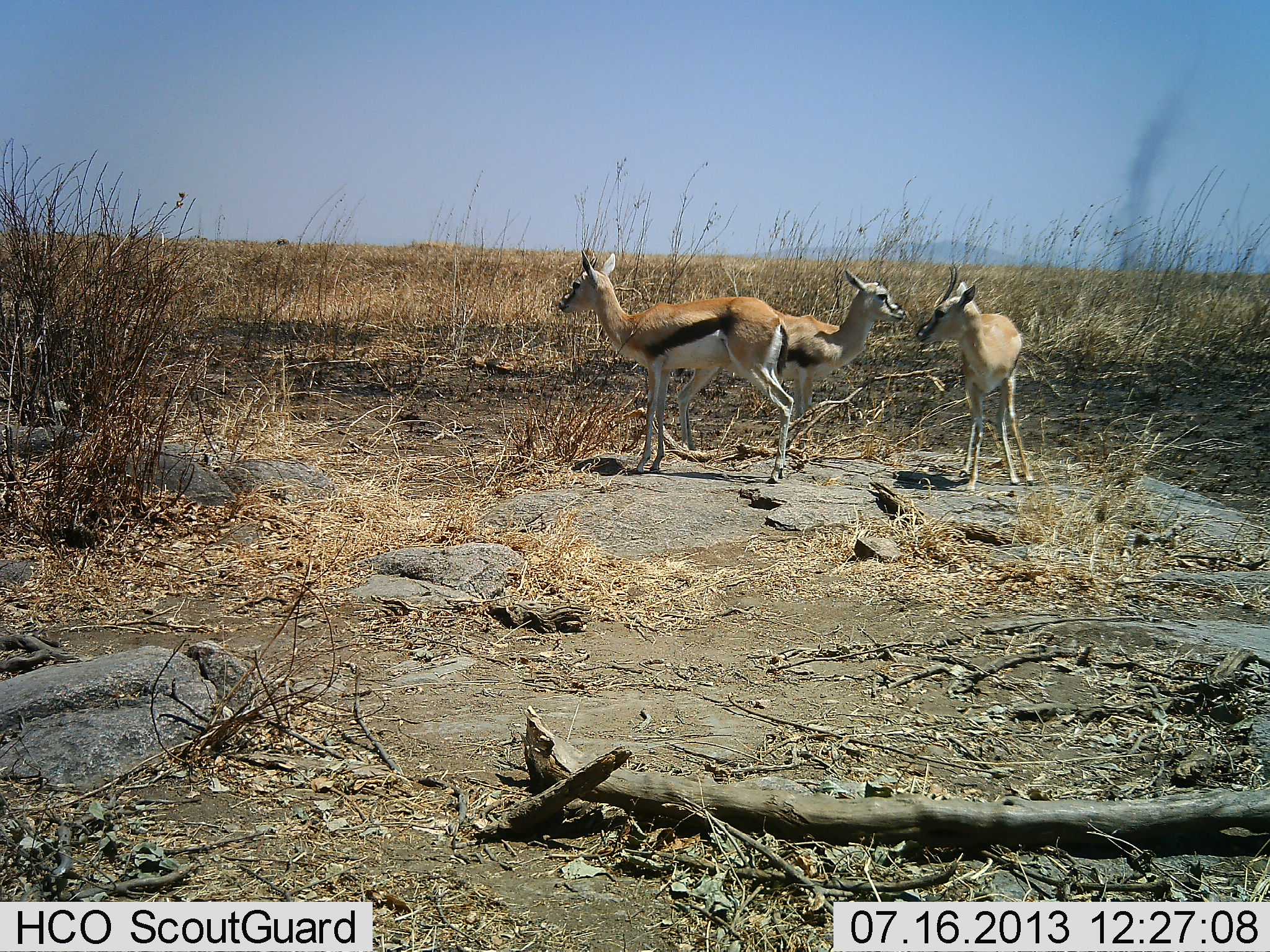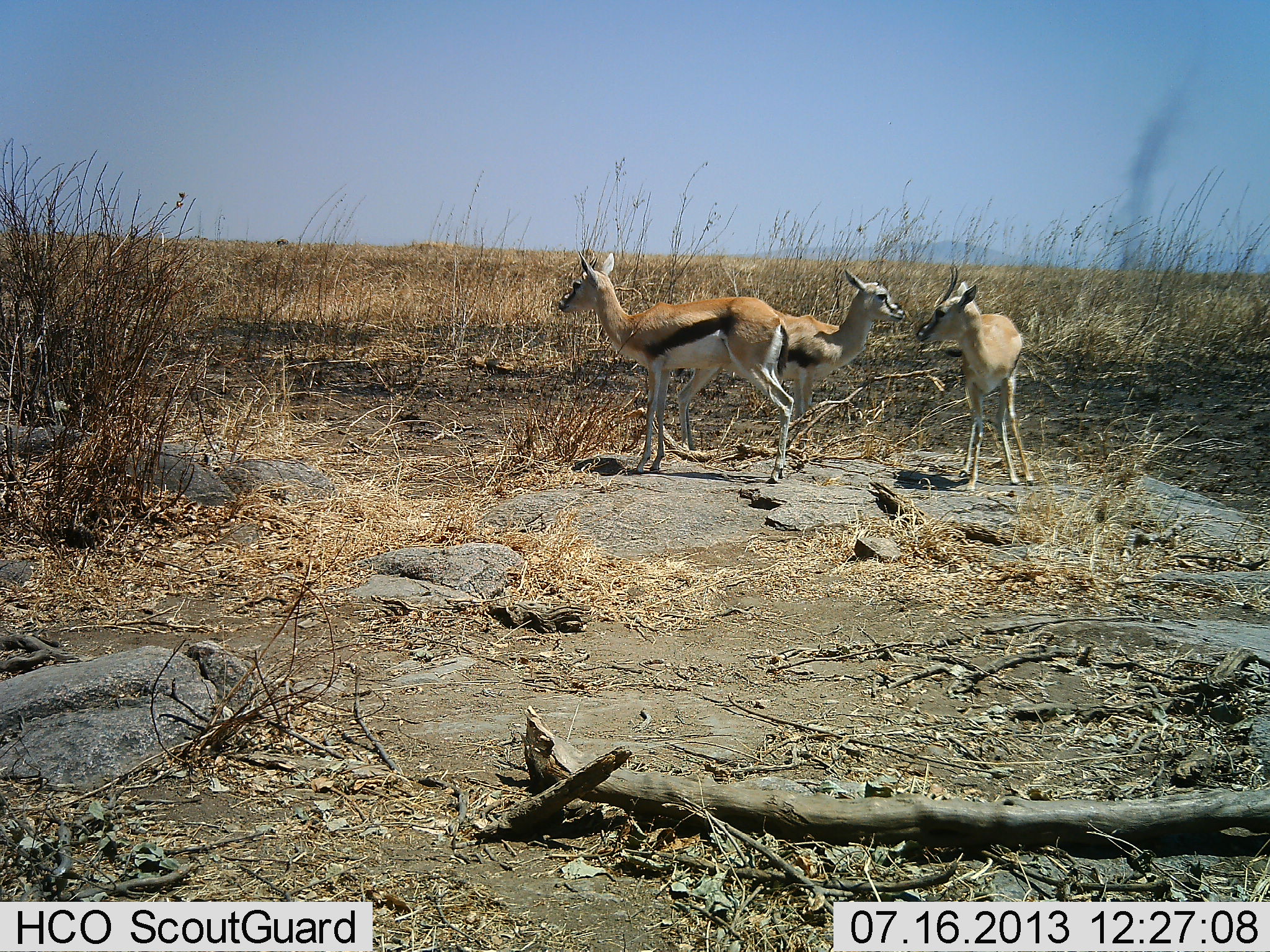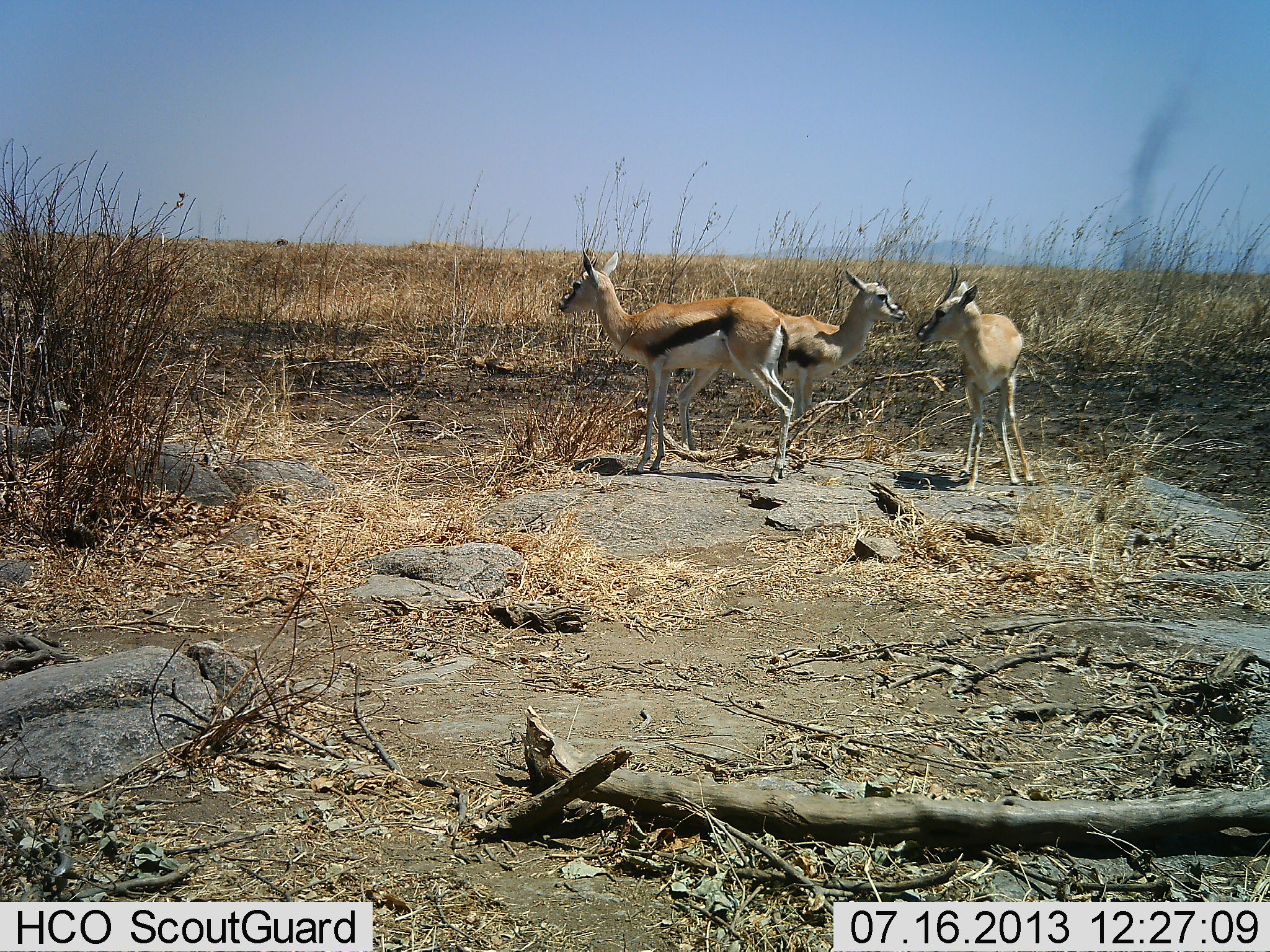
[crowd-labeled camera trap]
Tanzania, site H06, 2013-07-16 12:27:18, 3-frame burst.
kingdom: Animalia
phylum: Chordata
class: Mammalia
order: Artiodactyla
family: Bovidae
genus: Eudorcas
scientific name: Eudorcas thomsonii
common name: thomson's gazelle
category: gazellethomsons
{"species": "gazellethomsons (thomson's gazelle) (Eudorcas thomsonii)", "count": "3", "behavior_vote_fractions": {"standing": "97%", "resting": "0%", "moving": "0%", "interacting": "10%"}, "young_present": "16%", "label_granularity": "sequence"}